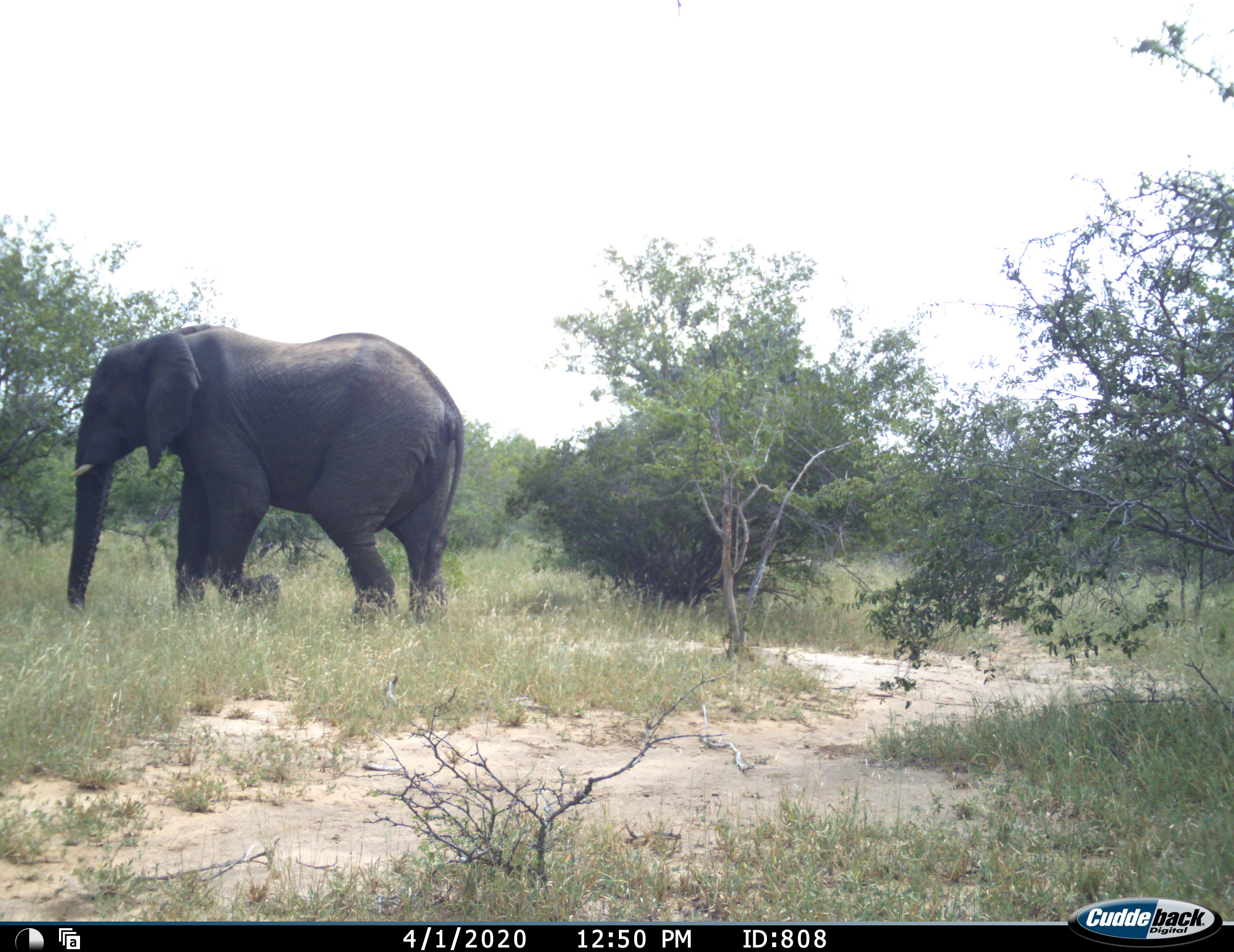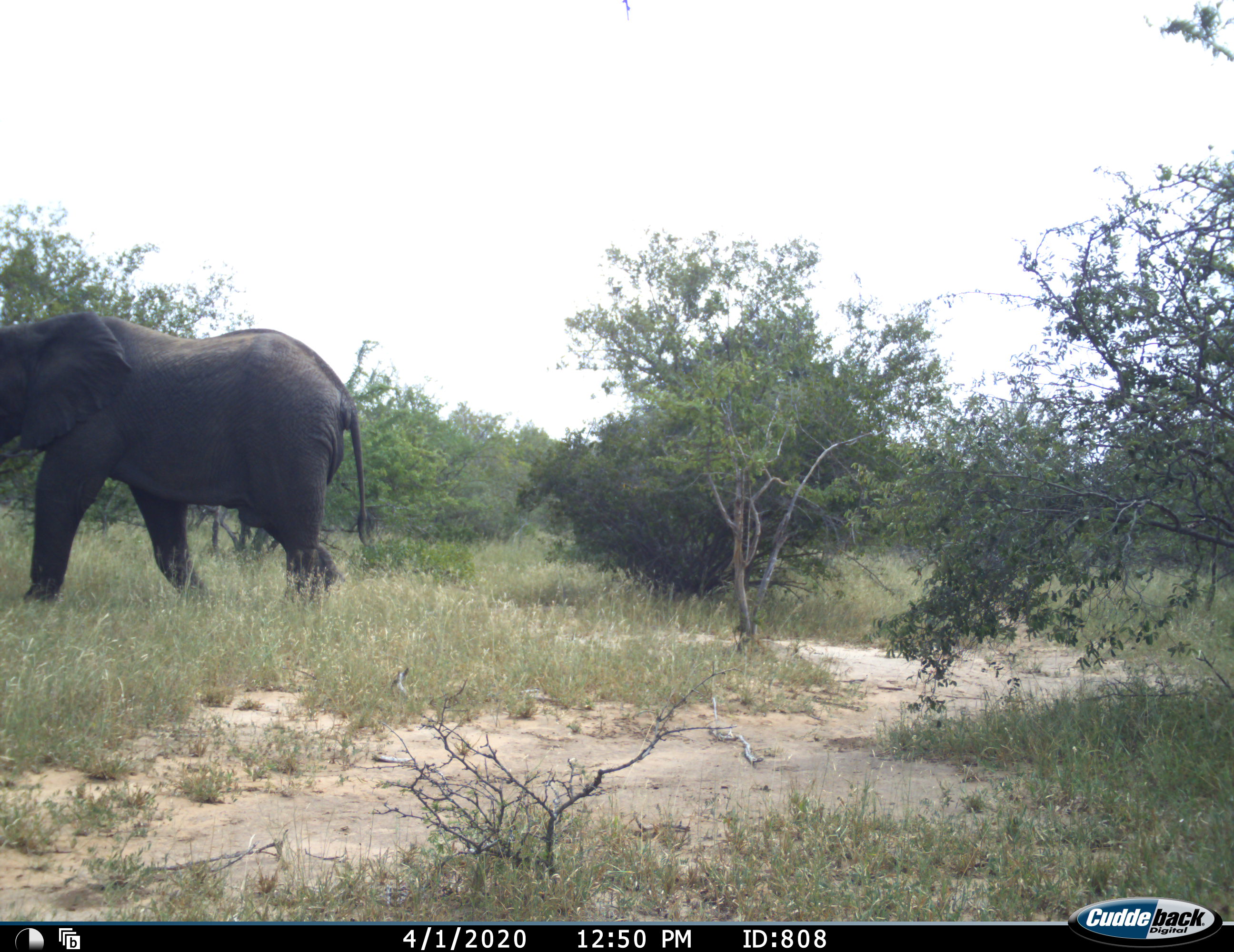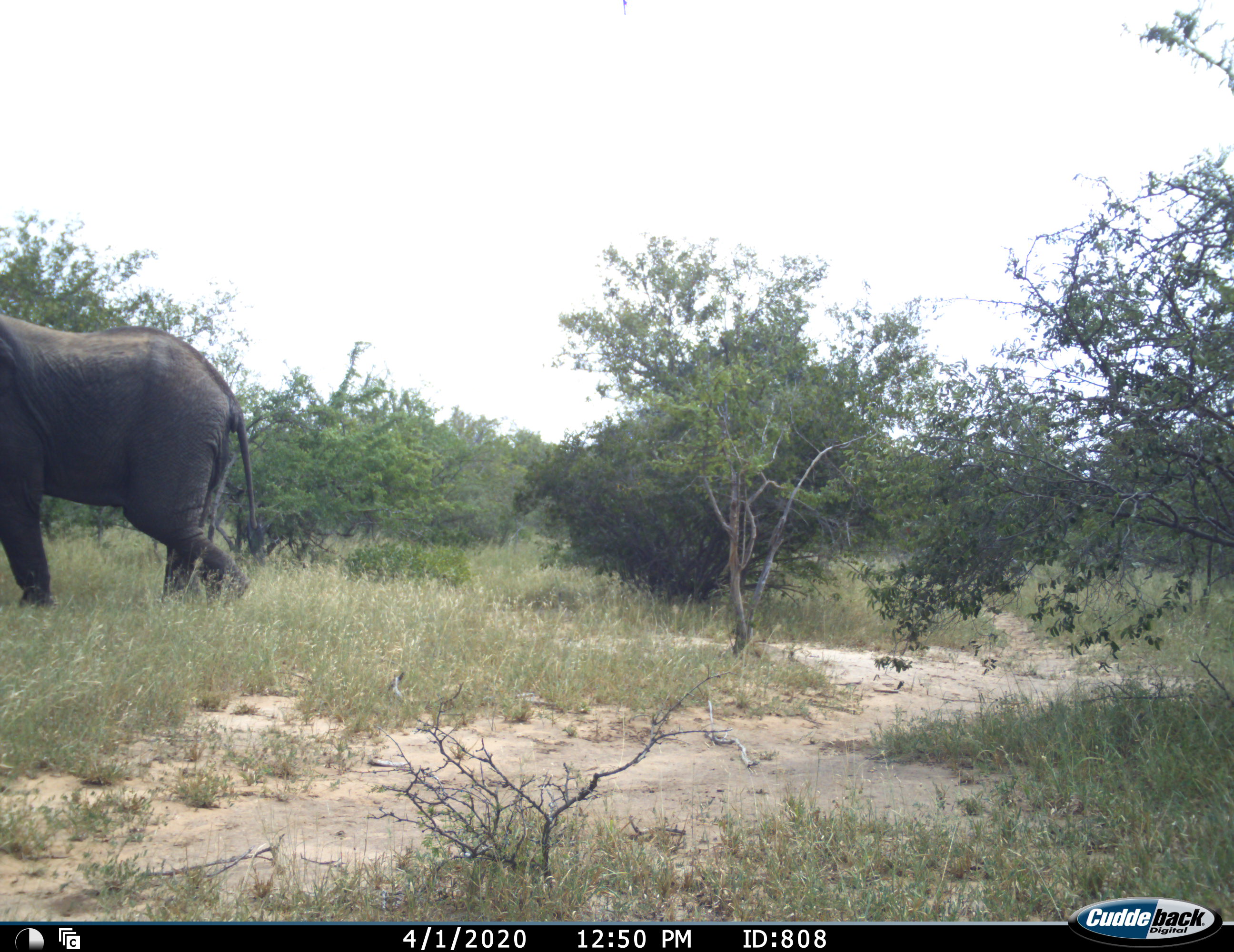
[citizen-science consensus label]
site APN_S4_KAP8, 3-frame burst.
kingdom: Animalia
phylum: Chordata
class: Mammalia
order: Proboscidea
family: Elephantidae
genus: Loxodonta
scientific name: Loxodonta africana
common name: african bush elephant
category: elephant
Elephant (african bush elephant) (Loxodonta africana), count 1. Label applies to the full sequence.